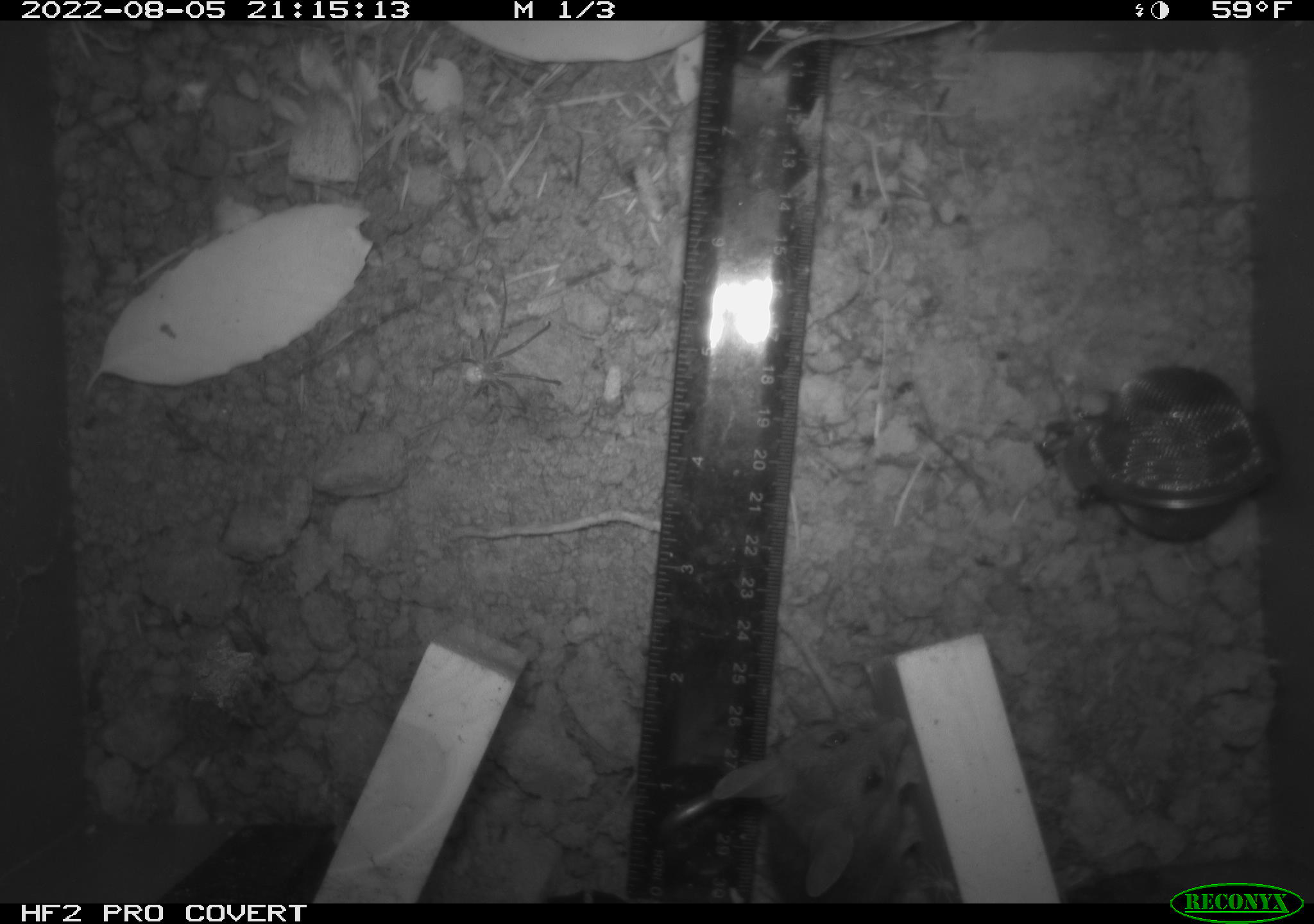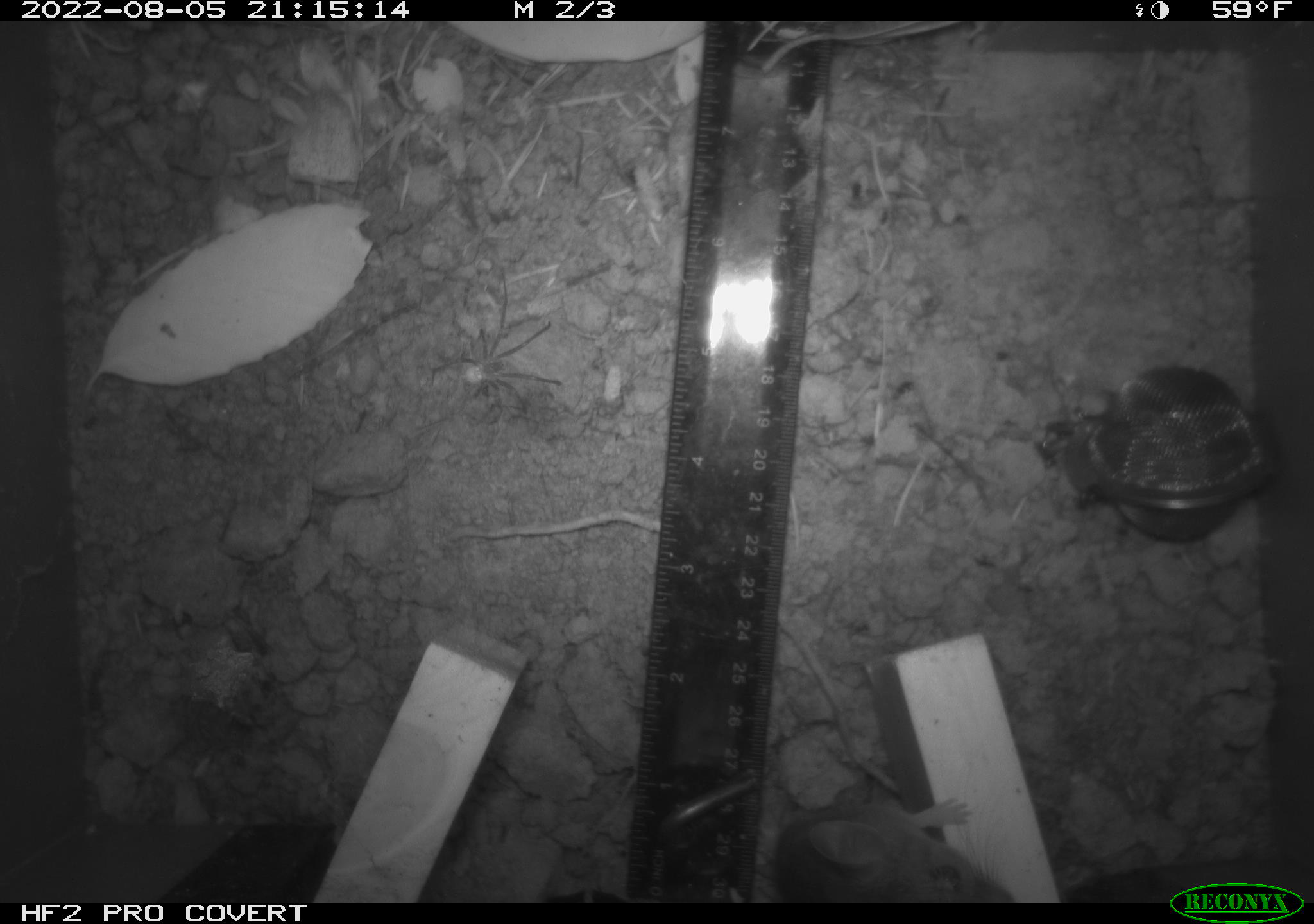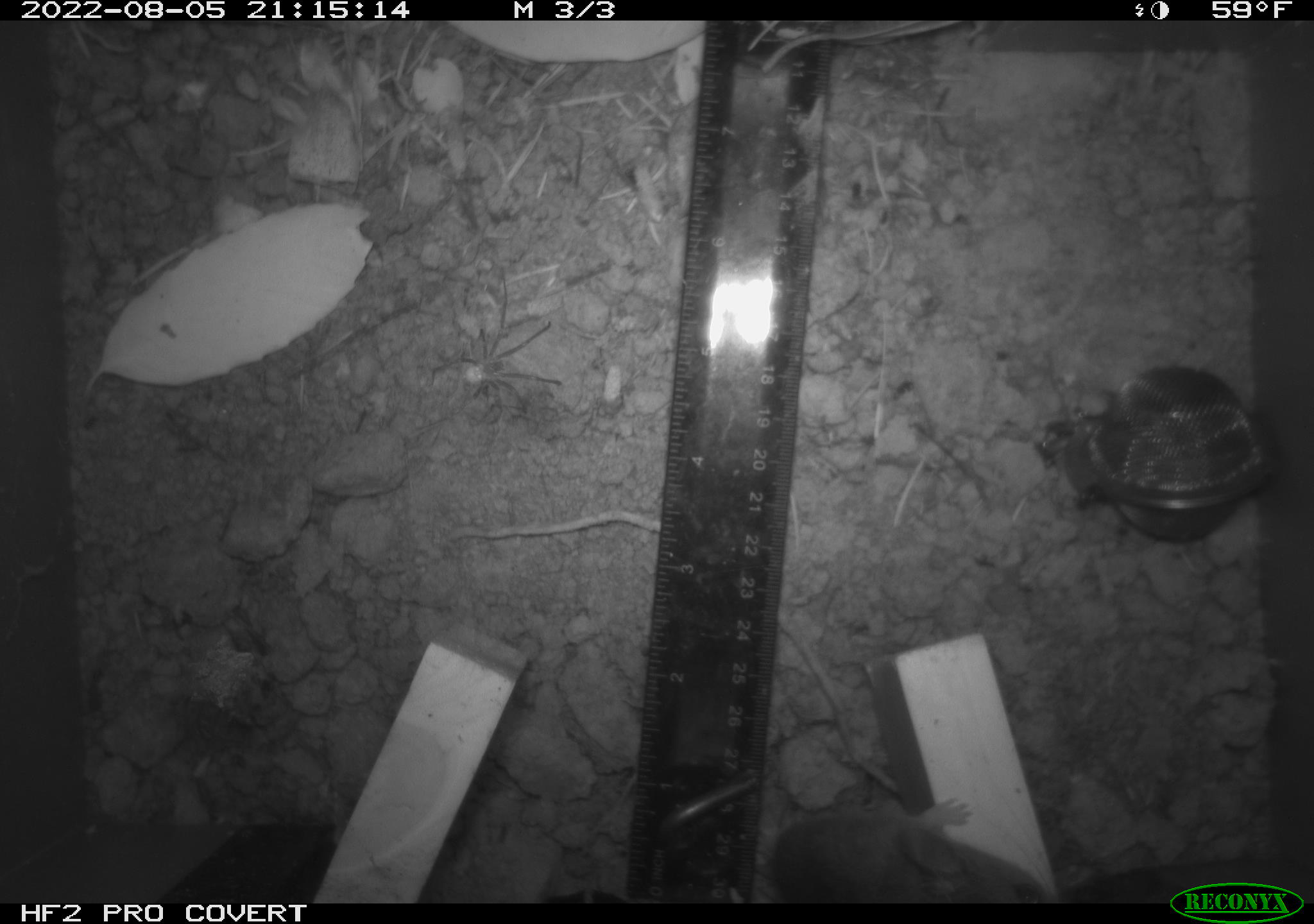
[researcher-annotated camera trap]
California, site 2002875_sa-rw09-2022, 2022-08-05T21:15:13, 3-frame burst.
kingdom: Animalia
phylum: Chordata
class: Mammalia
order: Rodentia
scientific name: Rodentia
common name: rodent